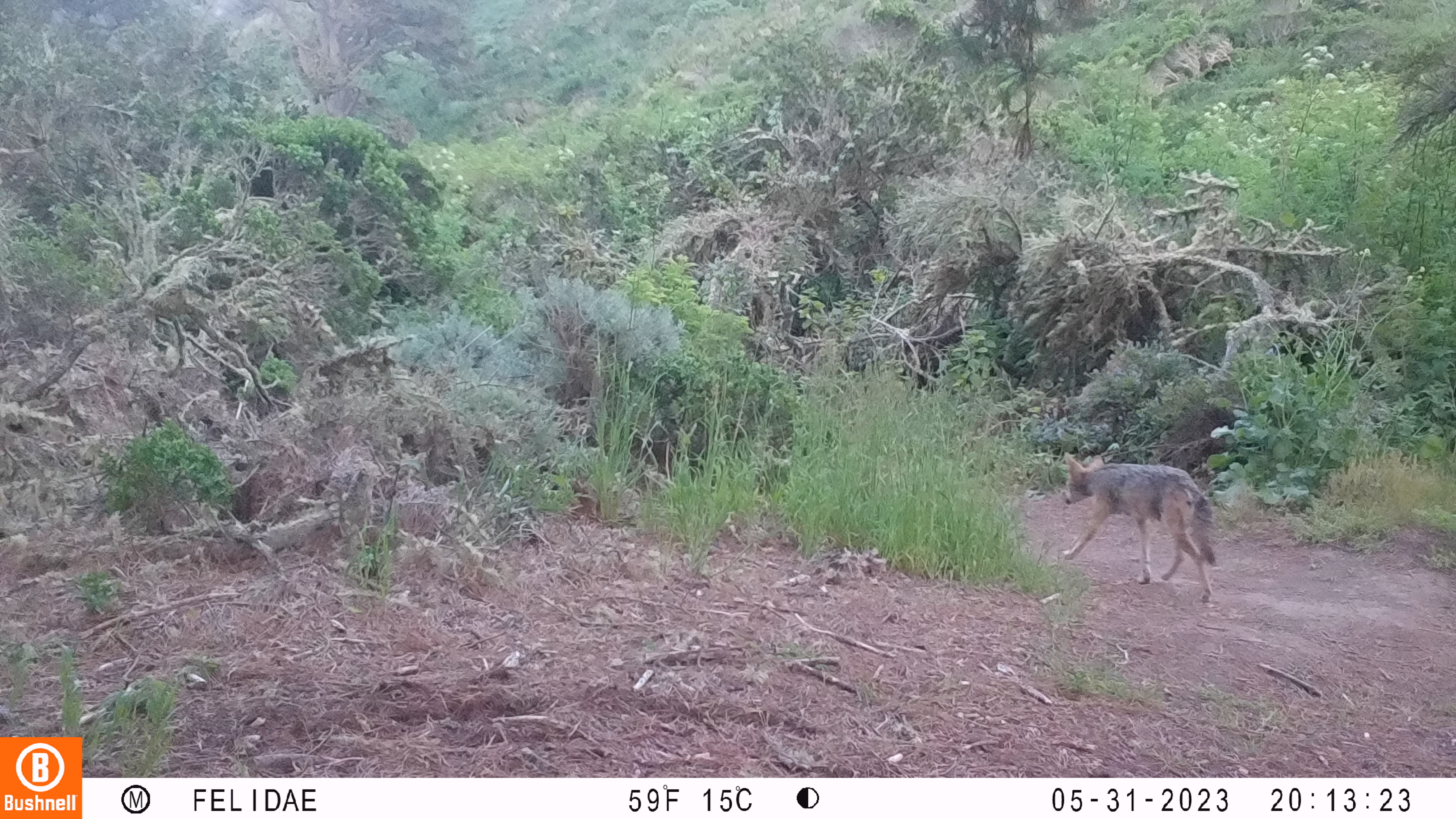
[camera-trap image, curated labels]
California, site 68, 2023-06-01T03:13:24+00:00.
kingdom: Animalia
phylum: Chordata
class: Mammalia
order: Carnivora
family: Canidae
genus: Canis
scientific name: Canis latrans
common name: coyote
Coyote (Canis latrans).